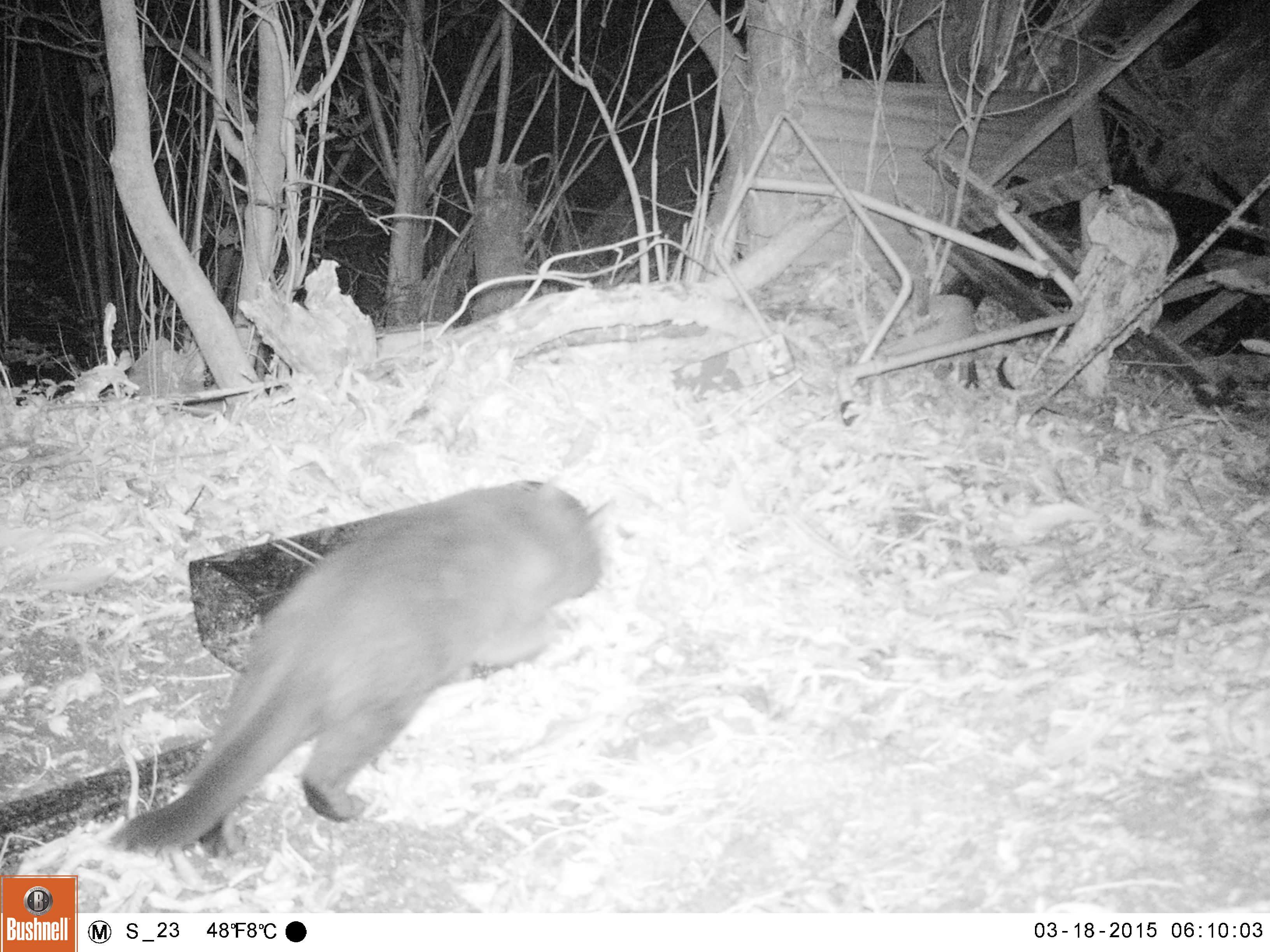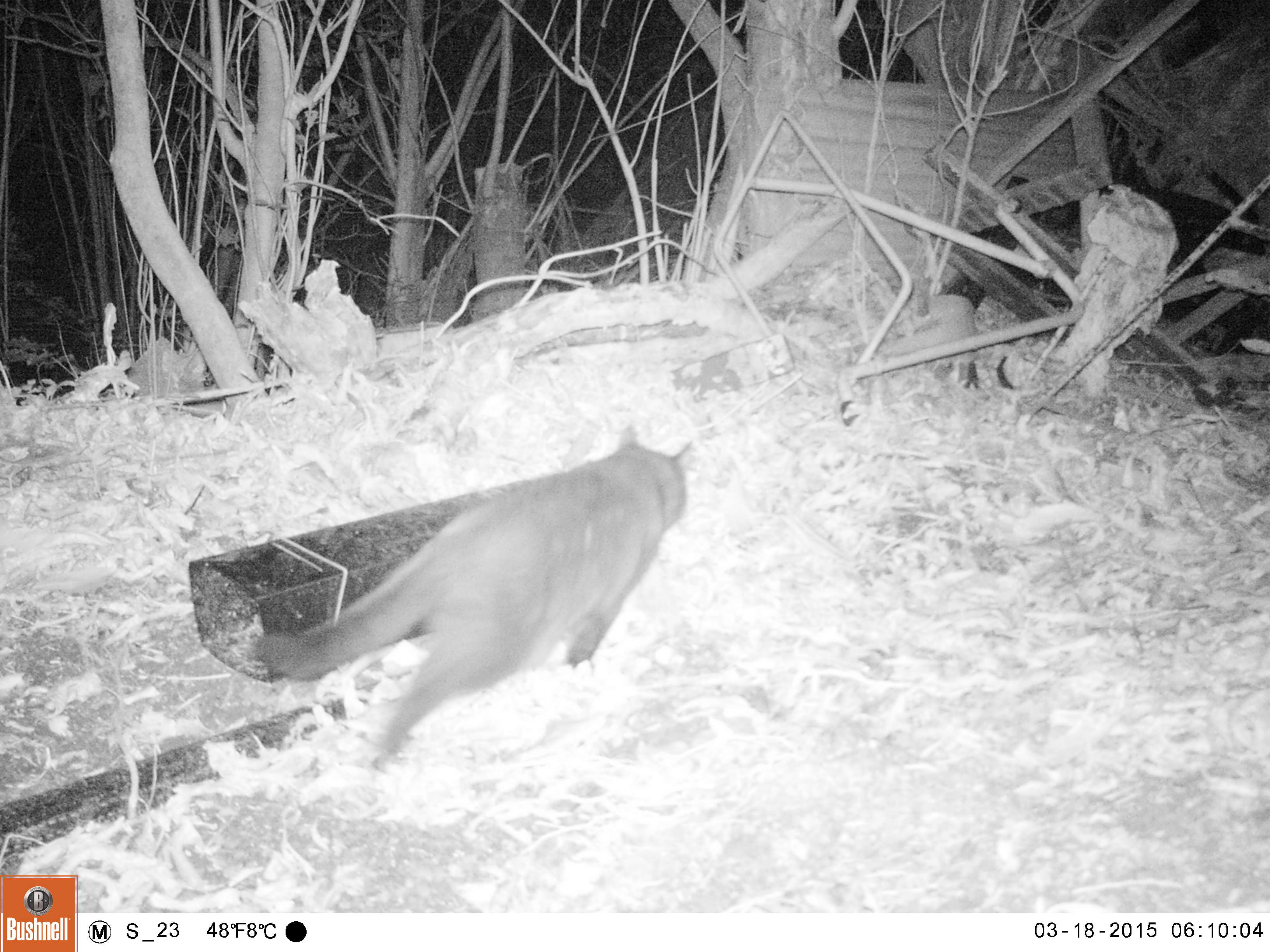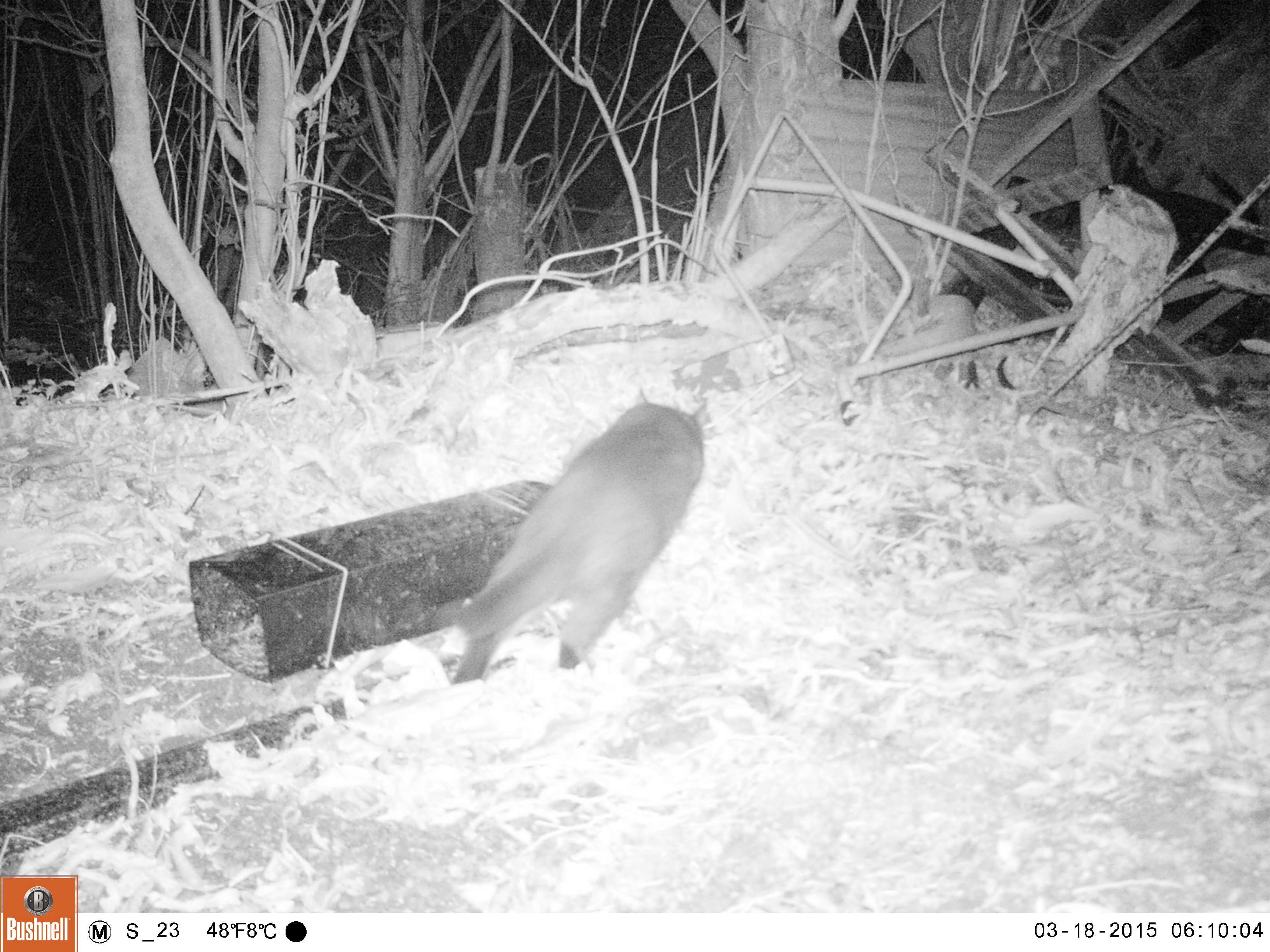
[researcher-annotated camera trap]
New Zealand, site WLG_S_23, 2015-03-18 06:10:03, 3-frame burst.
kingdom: Animalia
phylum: Chordata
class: Mammalia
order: Carnivora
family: Felidae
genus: Felis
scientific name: Felis catus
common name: domestic cat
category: cat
Cat (domestic cat) (Felis catus).